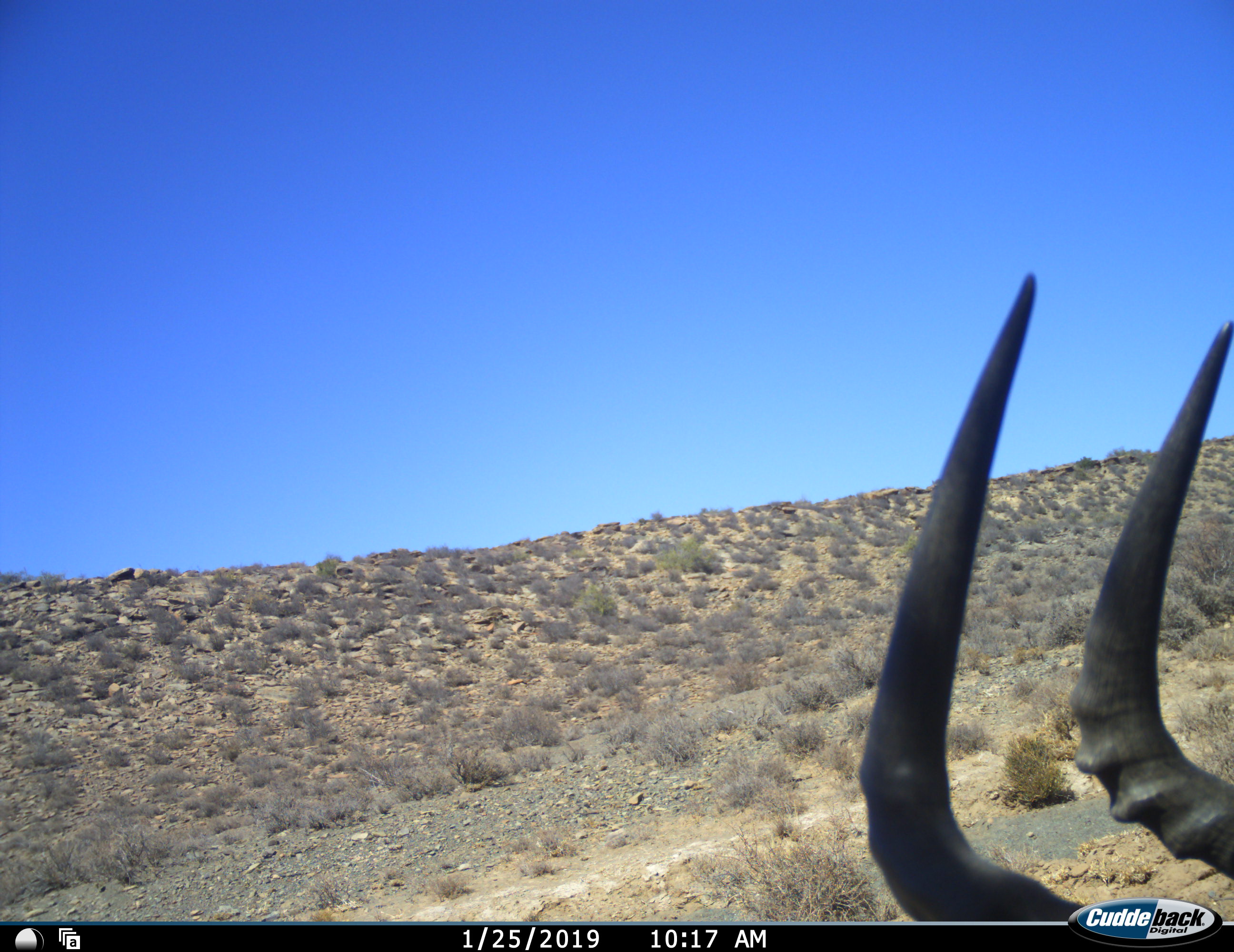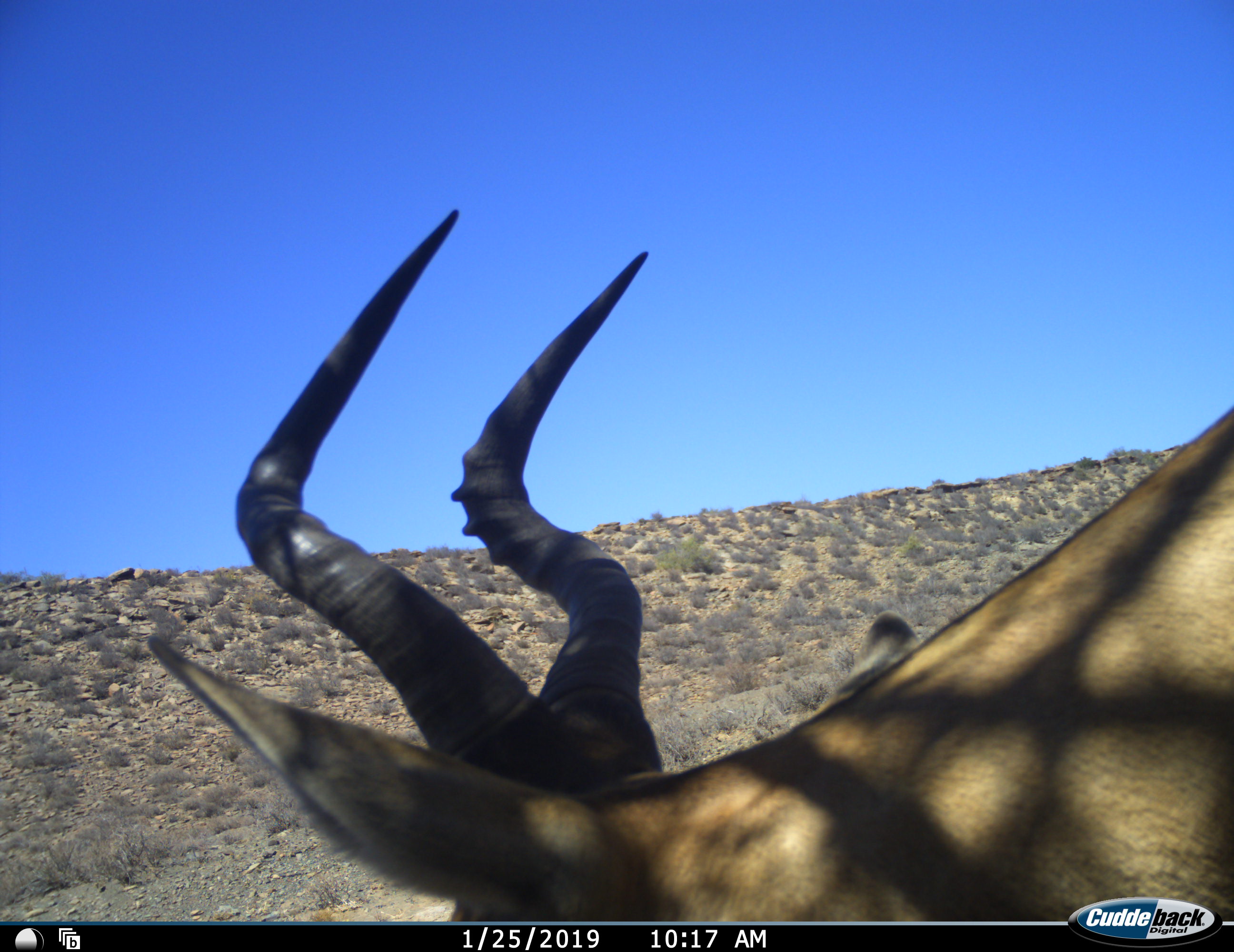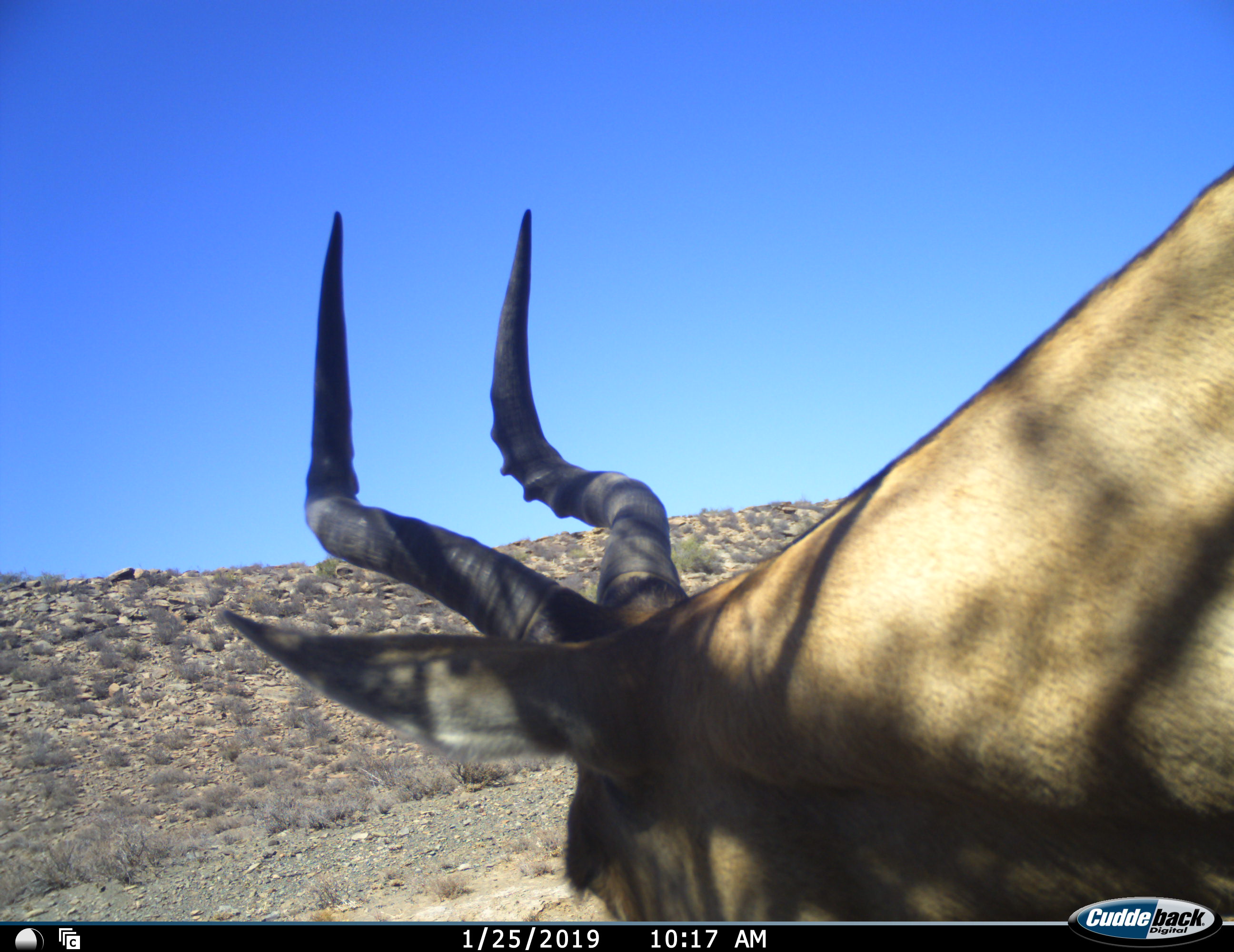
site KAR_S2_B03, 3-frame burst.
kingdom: Animalia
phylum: Chordata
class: Mammalia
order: Artiodactyla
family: Bovidae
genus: Alcelaphus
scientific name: Alcelaphus buselaphus caama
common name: red hartebeest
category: hartebeestred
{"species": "hartebeestred (red hartebeest) (Alcelaphus buselaphus caama)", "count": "1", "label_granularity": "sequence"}